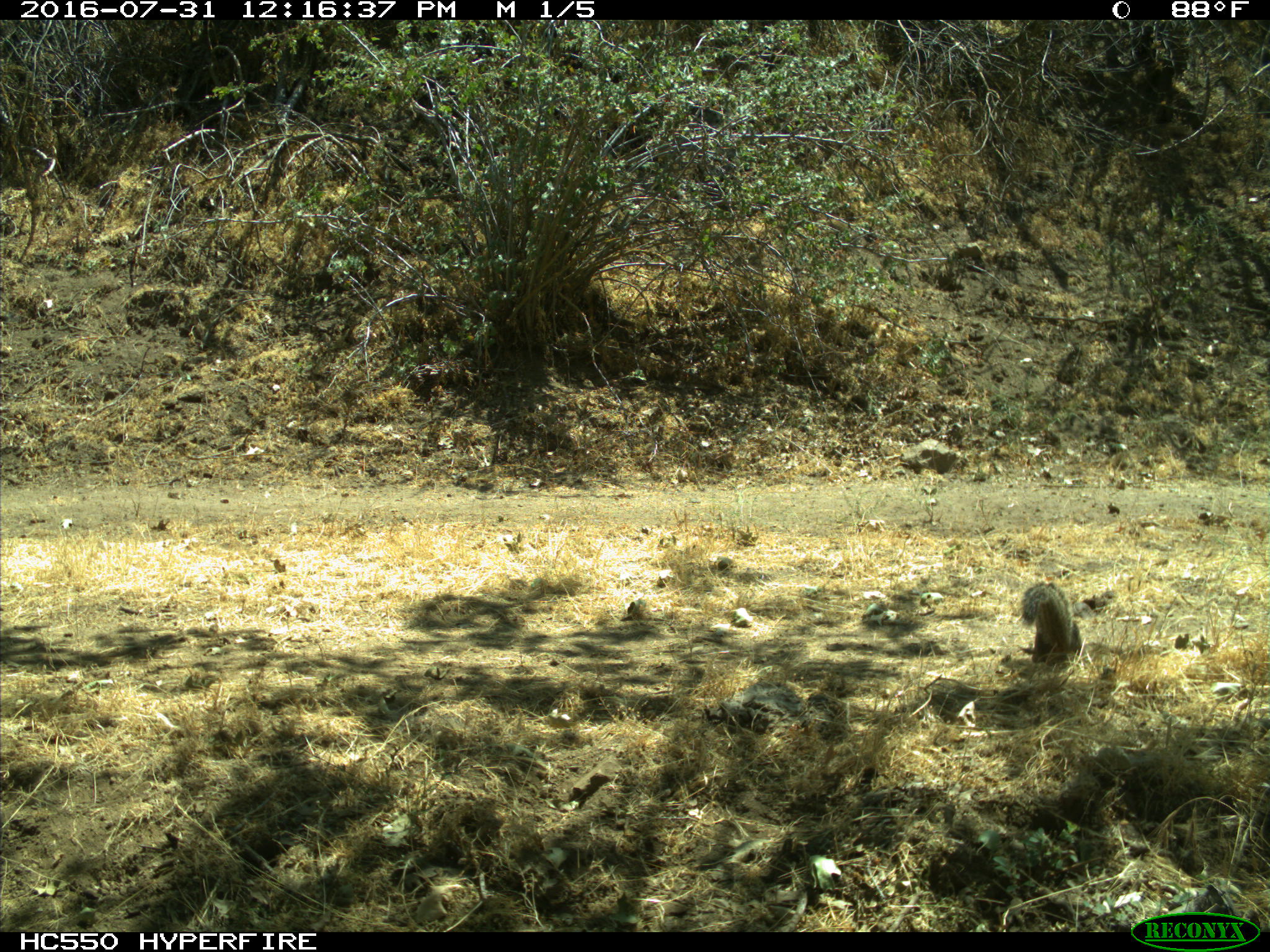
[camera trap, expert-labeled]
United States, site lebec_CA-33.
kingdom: Animalia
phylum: Chordata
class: Mammalia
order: Rodentia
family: Sciuridae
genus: Otospermophilus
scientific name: Otospermophilus beecheyi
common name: california ground squirrel